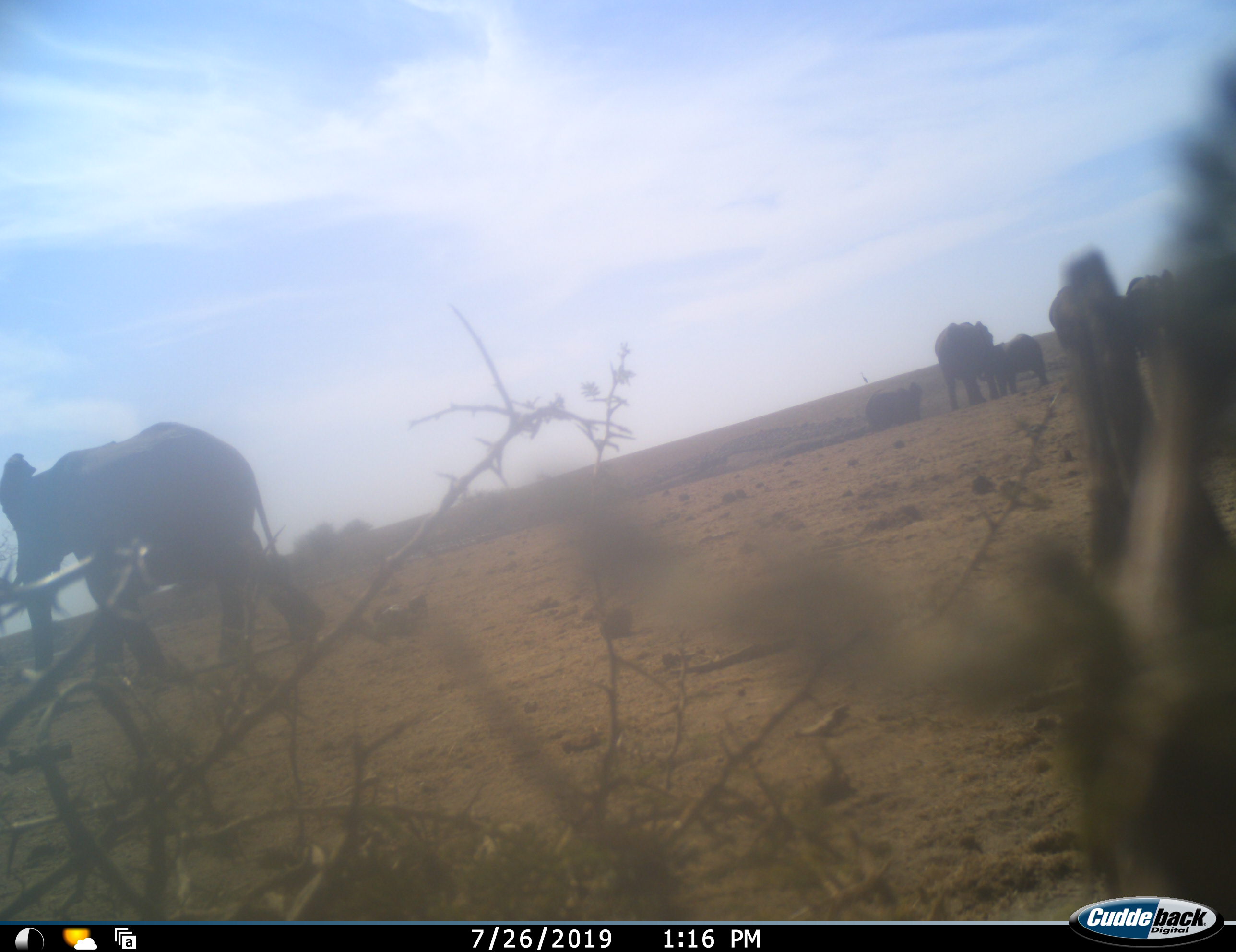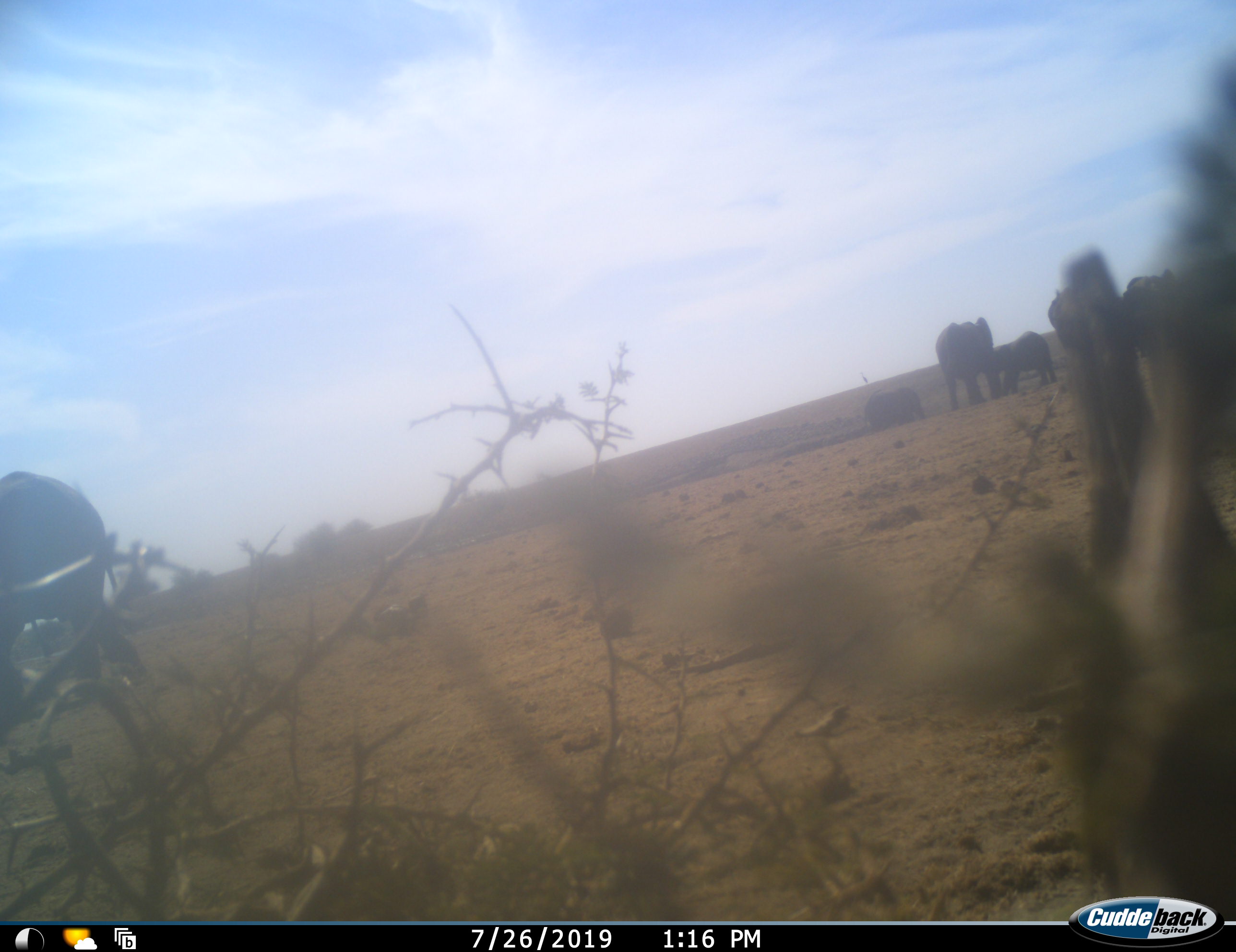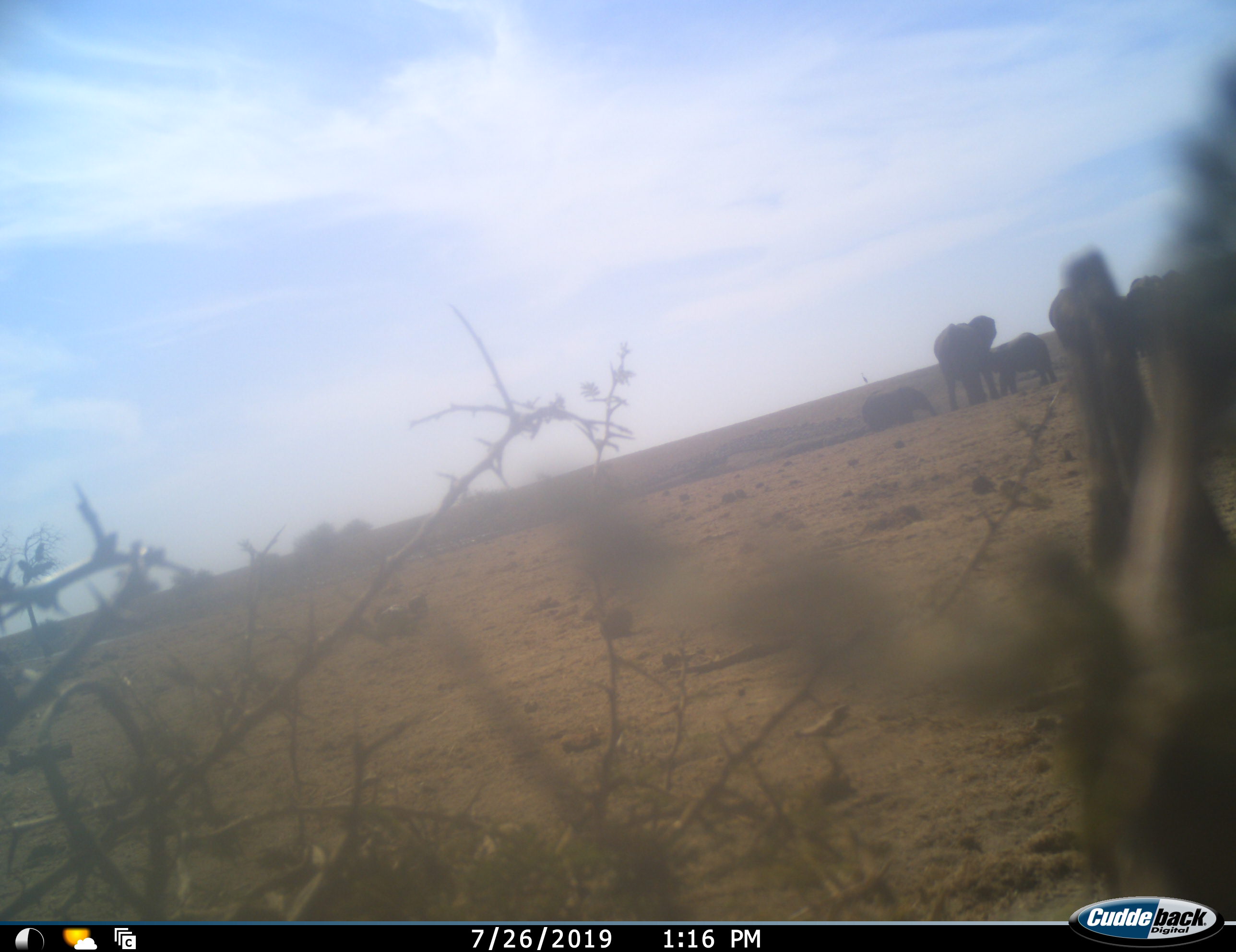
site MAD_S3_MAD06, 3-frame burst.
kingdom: Animalia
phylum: Chordata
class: Mammalia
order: Proboscidea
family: Elephantidae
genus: Loxodonta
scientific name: Loxodonta africana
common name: african bush elephant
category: elephant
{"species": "elephant (african bush elephant) (Loxodonta africana)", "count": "6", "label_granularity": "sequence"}